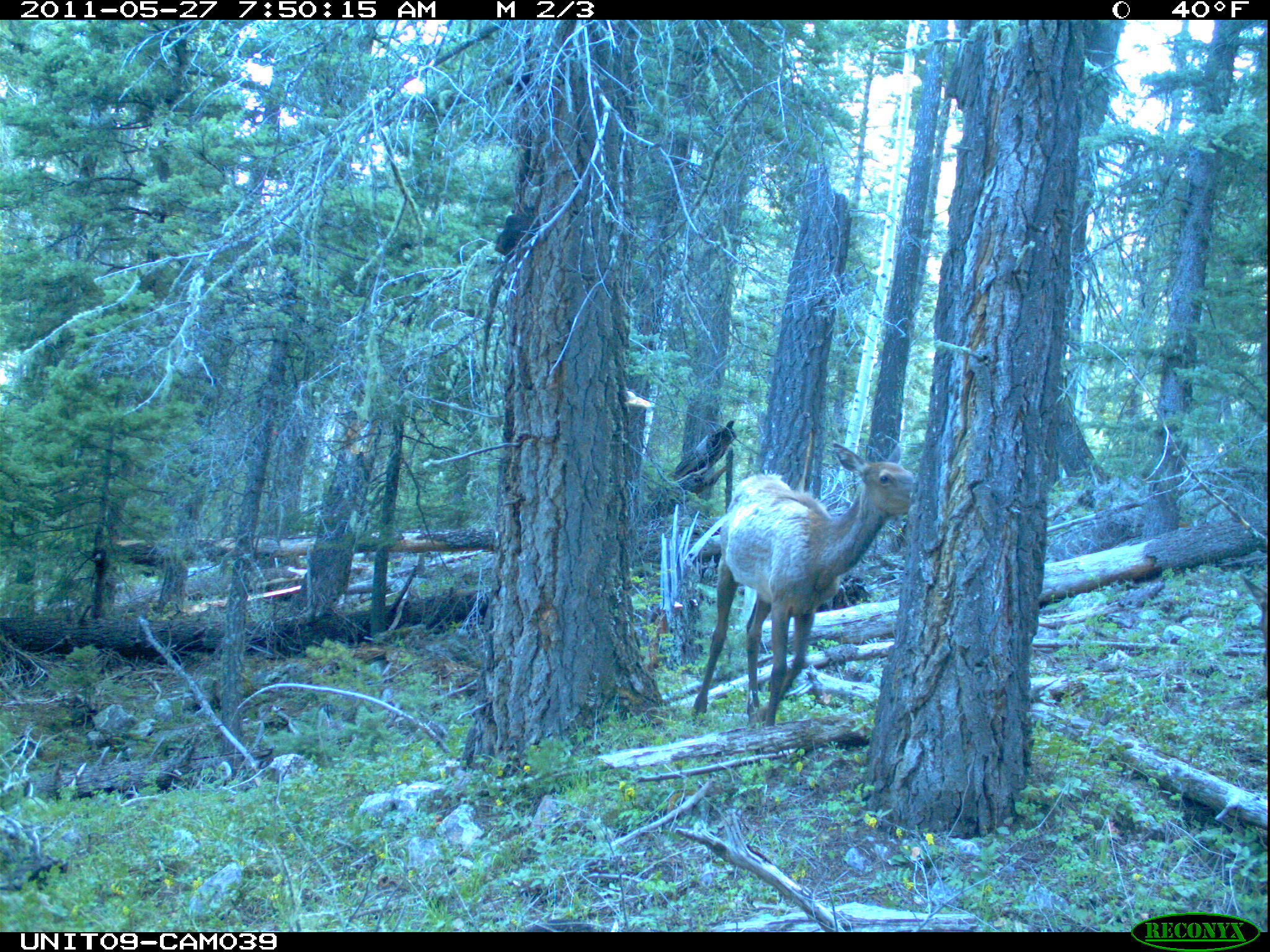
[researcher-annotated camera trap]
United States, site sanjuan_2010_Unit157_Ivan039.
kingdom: Animalia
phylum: Chordata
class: Mammalia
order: Artiodactyla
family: Cervidae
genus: Cervus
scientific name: Cervus elaphus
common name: red deer